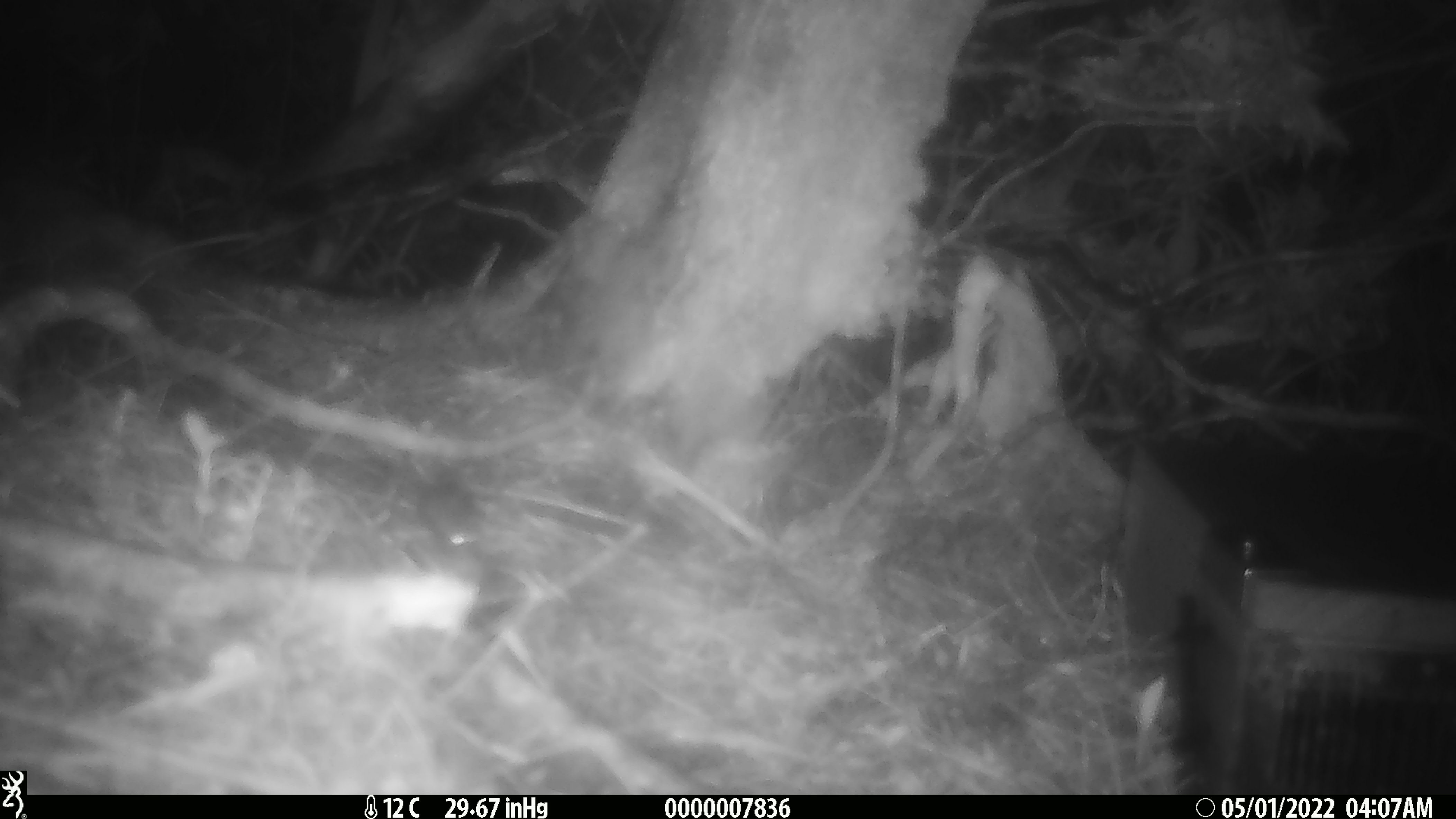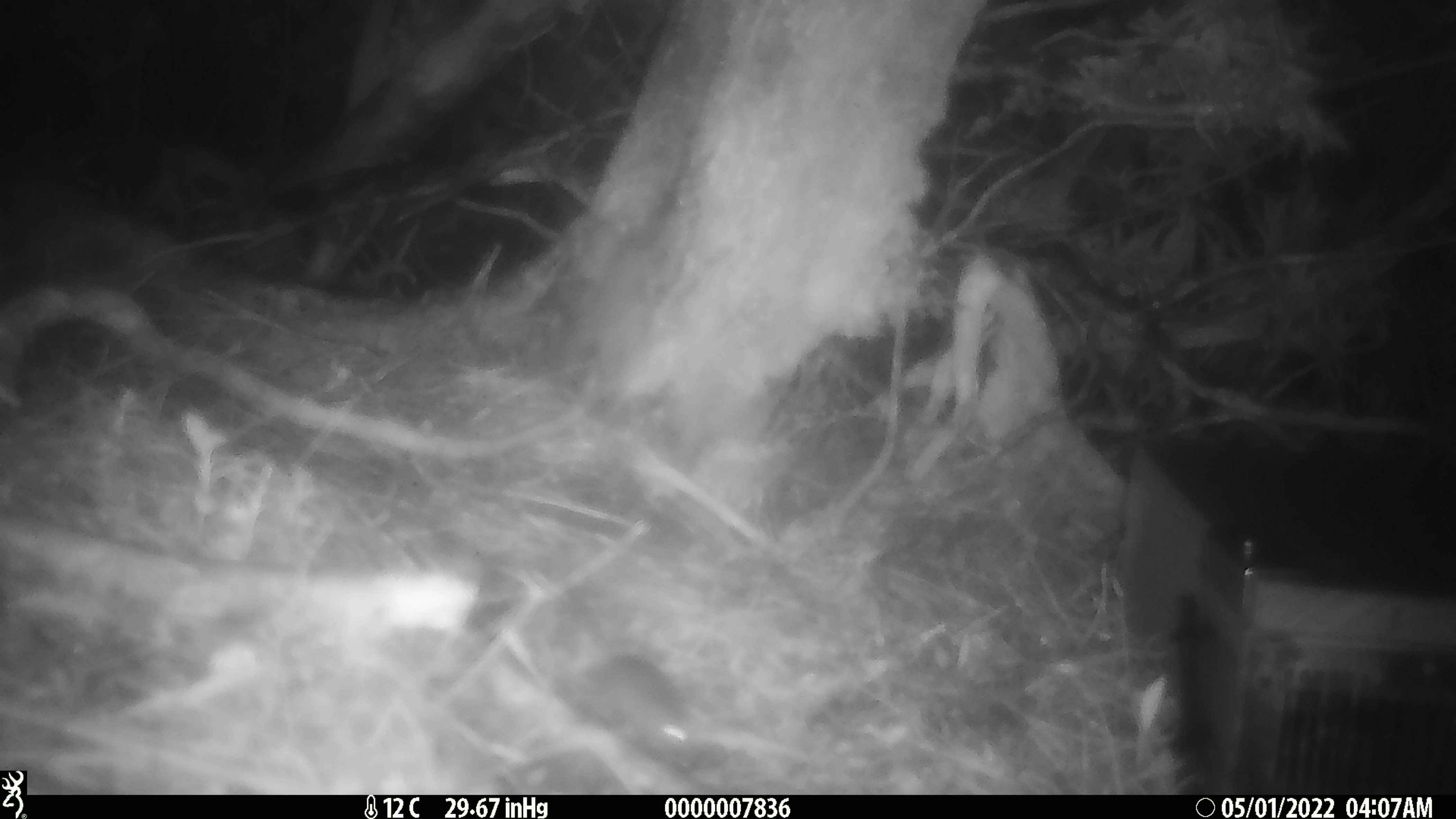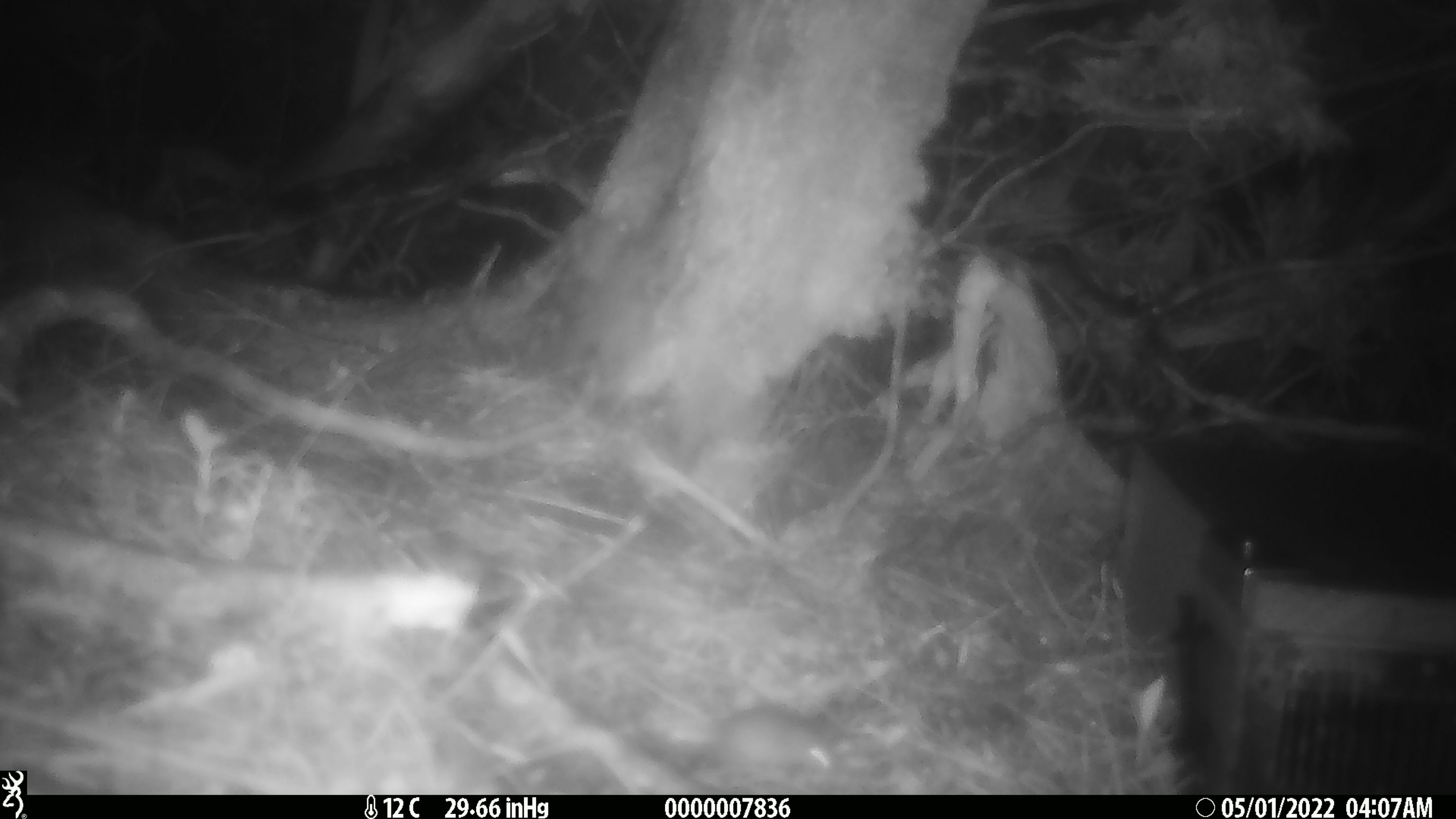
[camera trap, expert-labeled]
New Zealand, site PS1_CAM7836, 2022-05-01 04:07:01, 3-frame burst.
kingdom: Animalia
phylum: Chordata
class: Mammalia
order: Rodentia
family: Muridae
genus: Mus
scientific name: Mus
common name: mouse